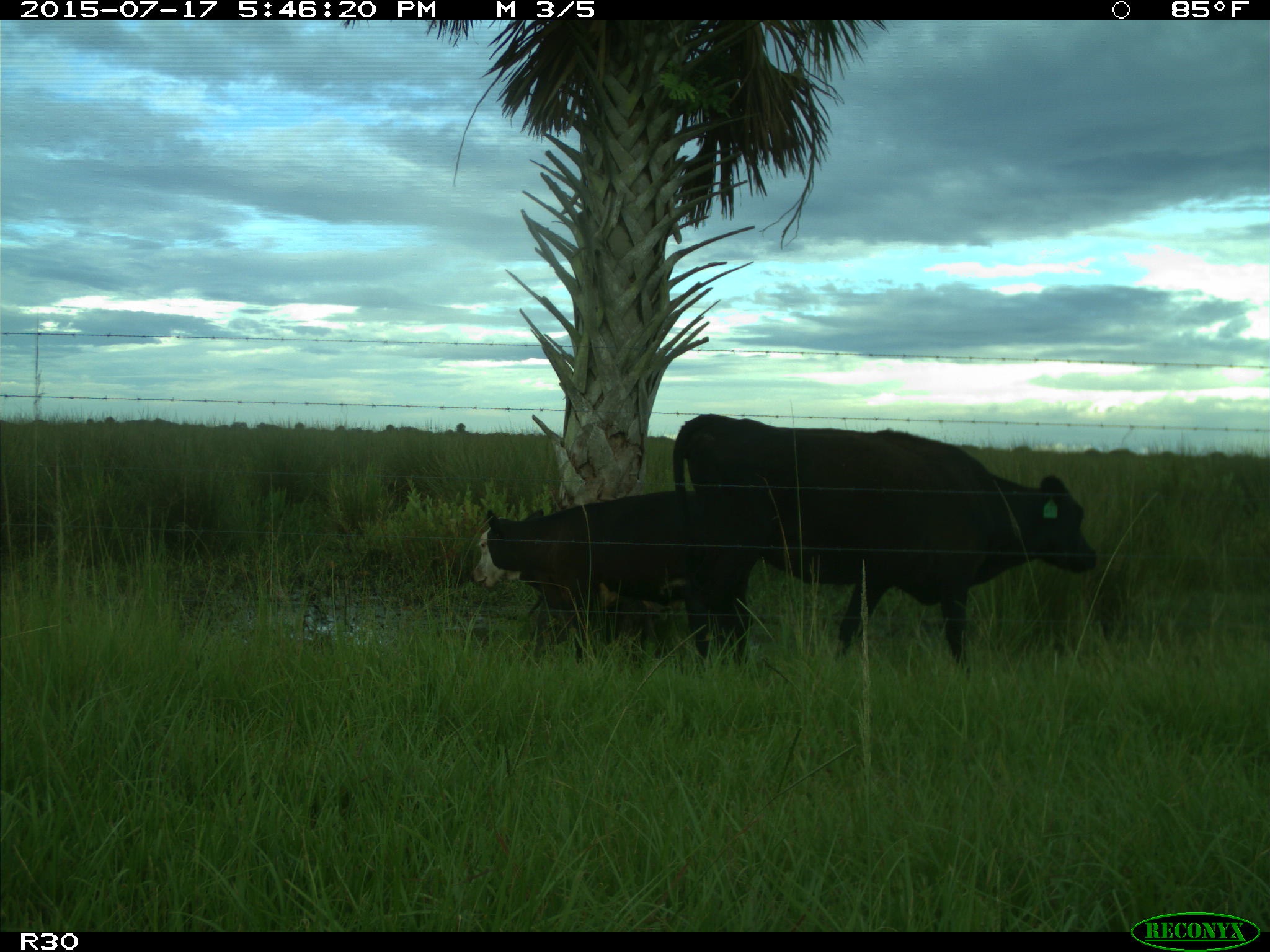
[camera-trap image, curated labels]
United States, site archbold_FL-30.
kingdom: Animalia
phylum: Chordata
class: Mammalia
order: Artiodactyla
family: Bovidae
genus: Bos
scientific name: Bos taurus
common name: domestic cow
Bos taurus (domestic cow).